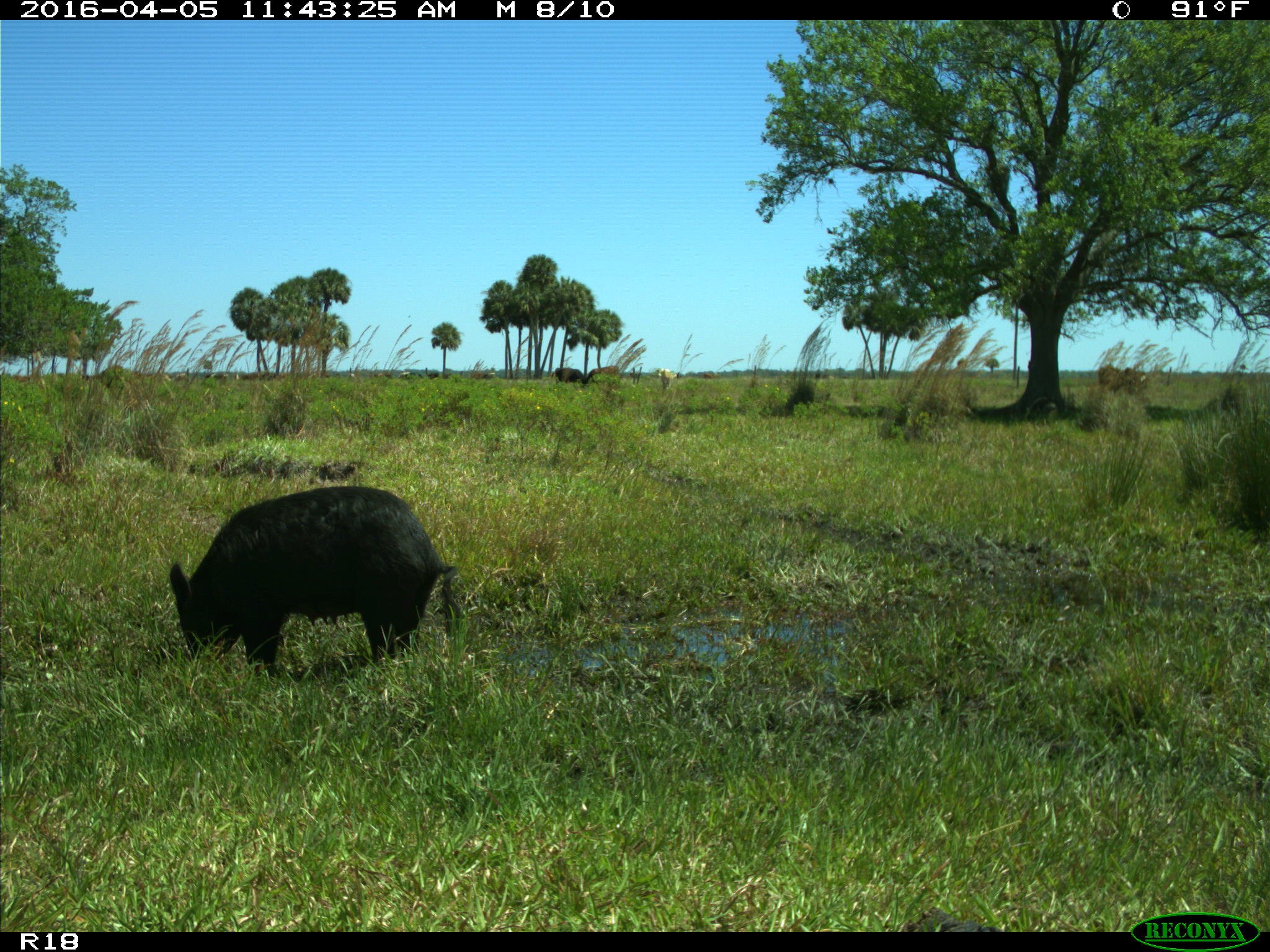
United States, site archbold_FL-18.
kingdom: Animalia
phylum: Chordata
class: Mammalia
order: Artiodactyla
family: Suidae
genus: Sus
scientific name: Sus scrofa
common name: wild boar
Sus scrofa (wild boar).